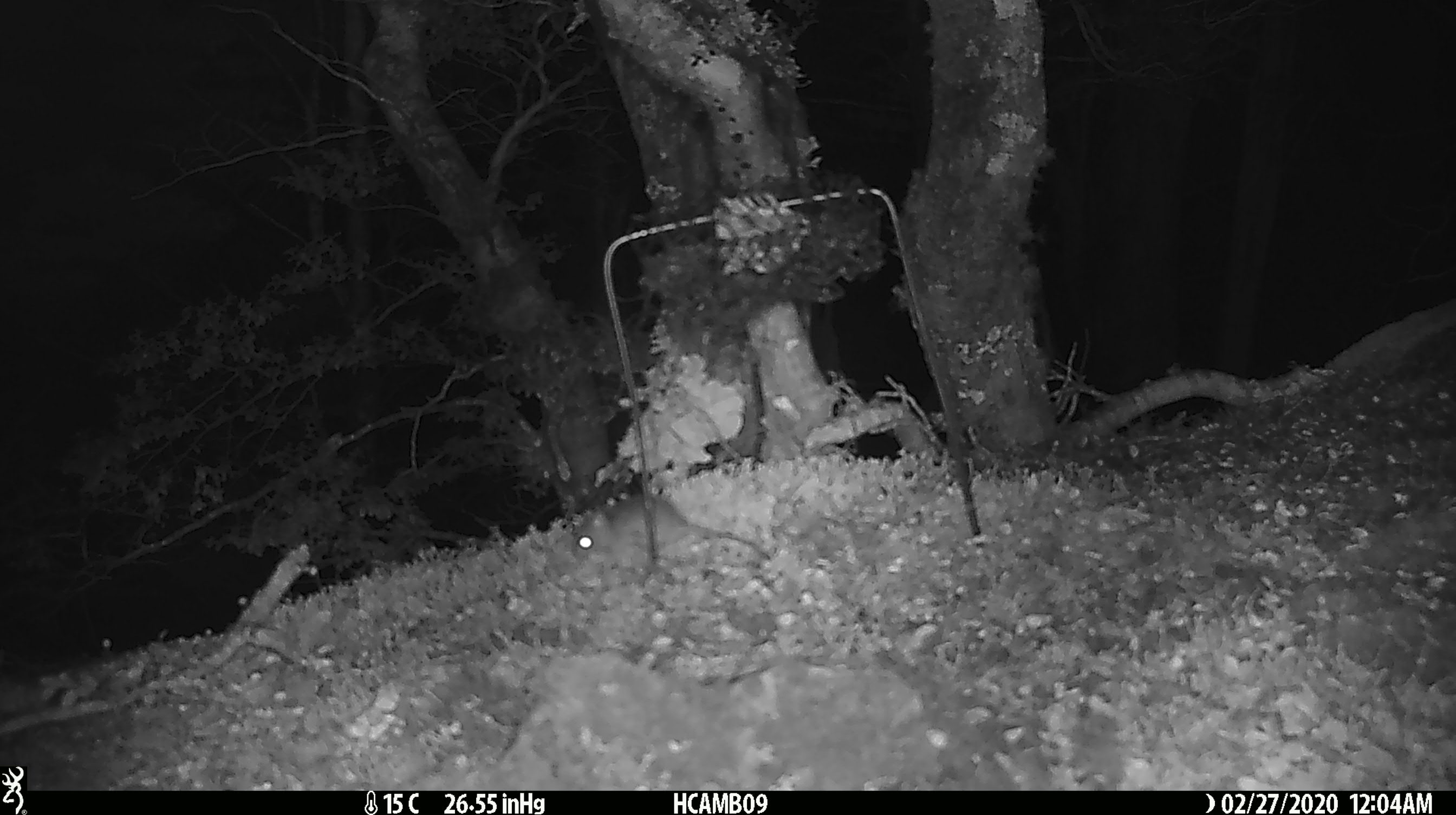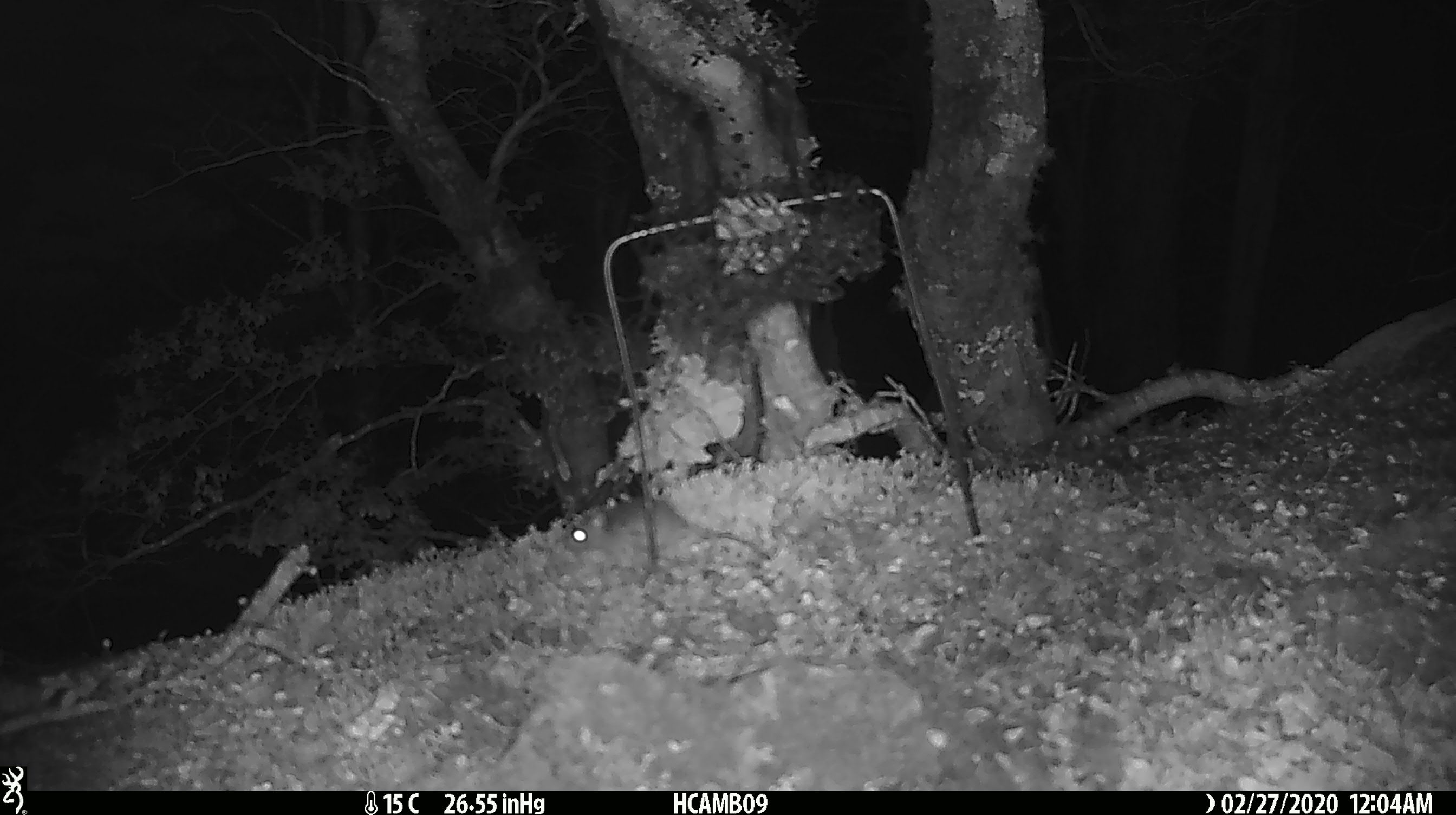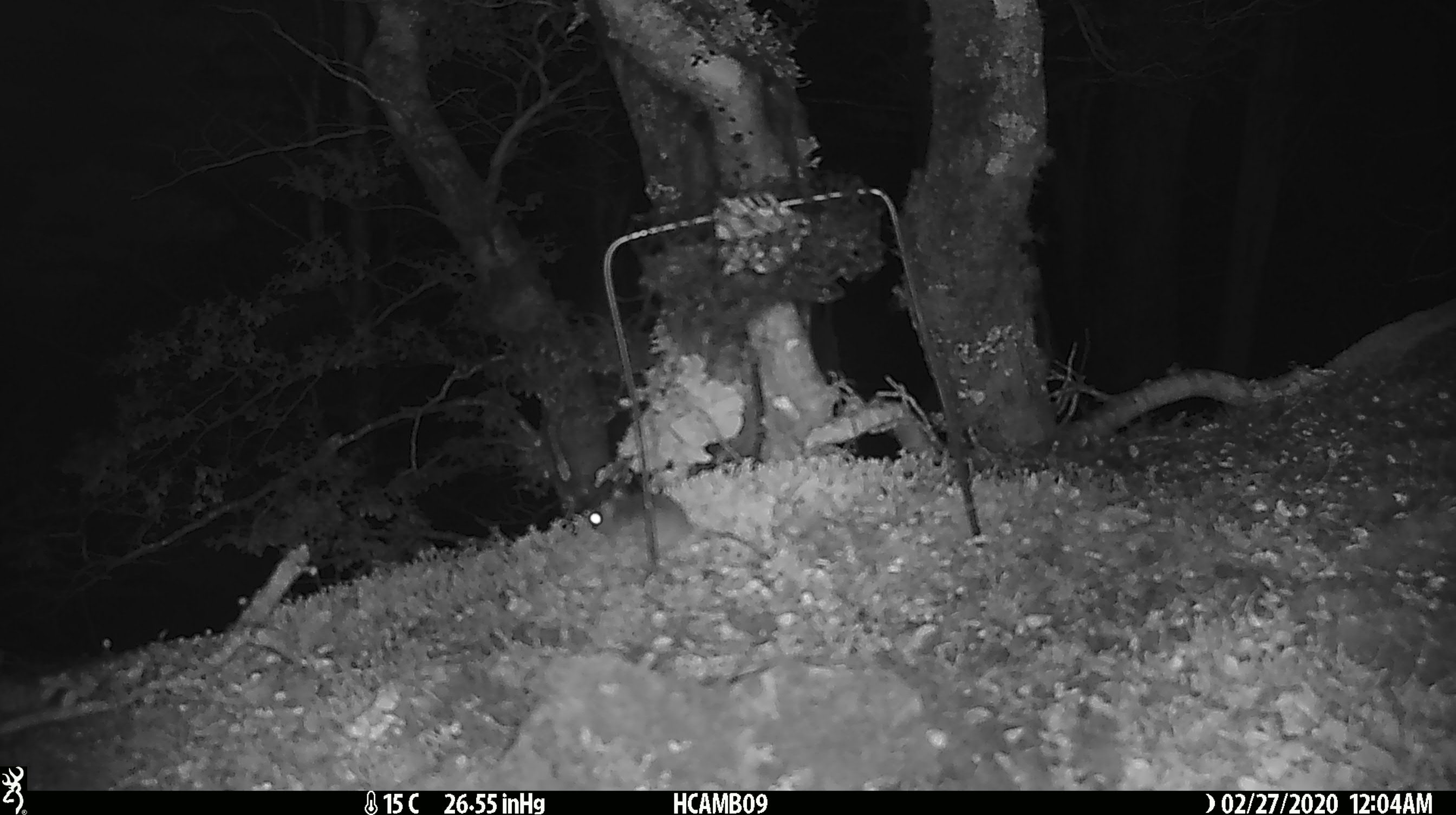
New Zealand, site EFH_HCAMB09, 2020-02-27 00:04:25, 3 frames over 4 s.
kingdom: Animalia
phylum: Chordata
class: Mammalia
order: Rodentia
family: Muridae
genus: Mus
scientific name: Mus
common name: mouse